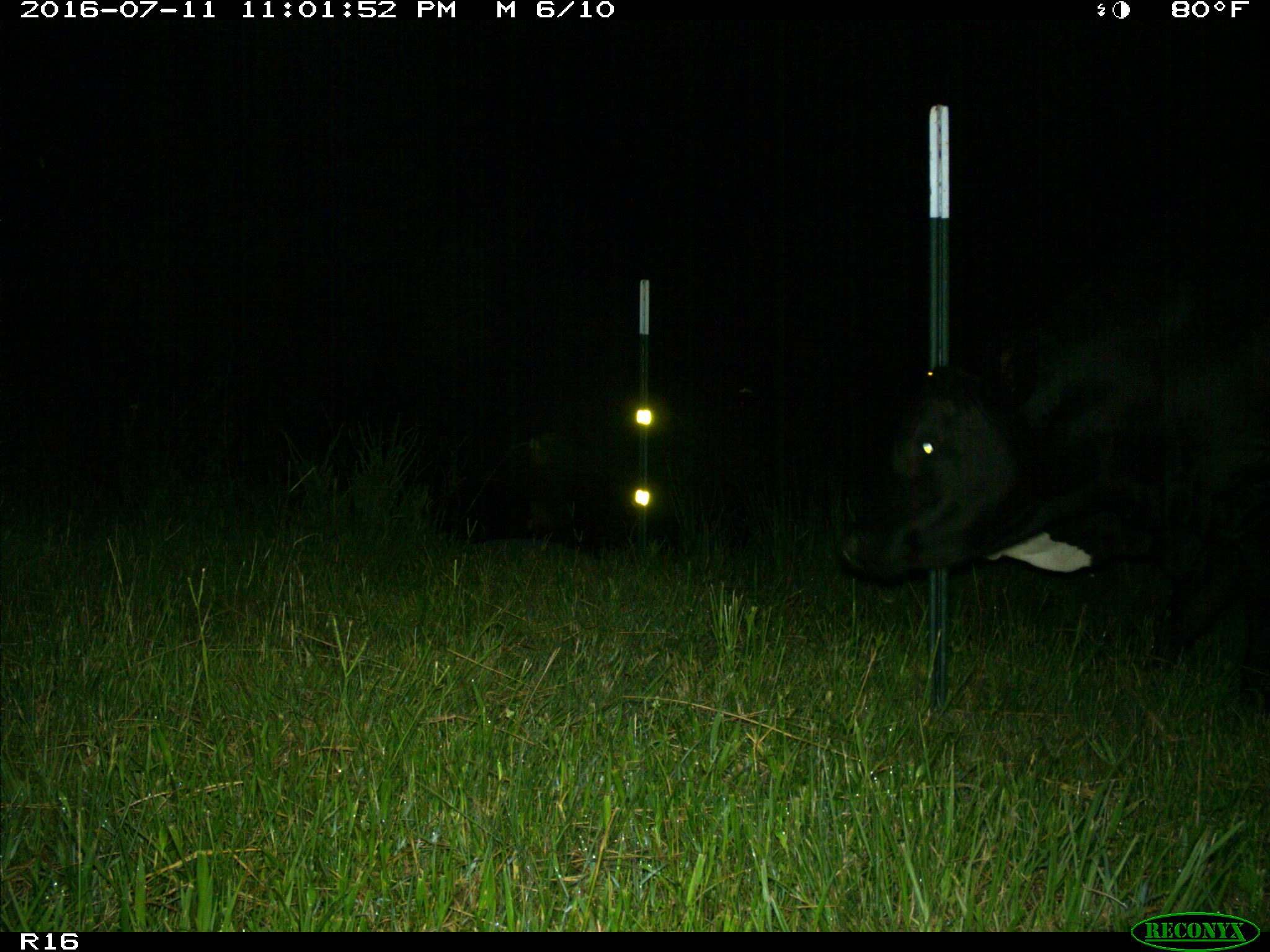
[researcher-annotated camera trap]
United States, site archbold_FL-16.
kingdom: Animalia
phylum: Chordata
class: Mammalia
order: Artiodactyla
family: Bovidae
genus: Bos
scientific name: Bos taurus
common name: domestic cow